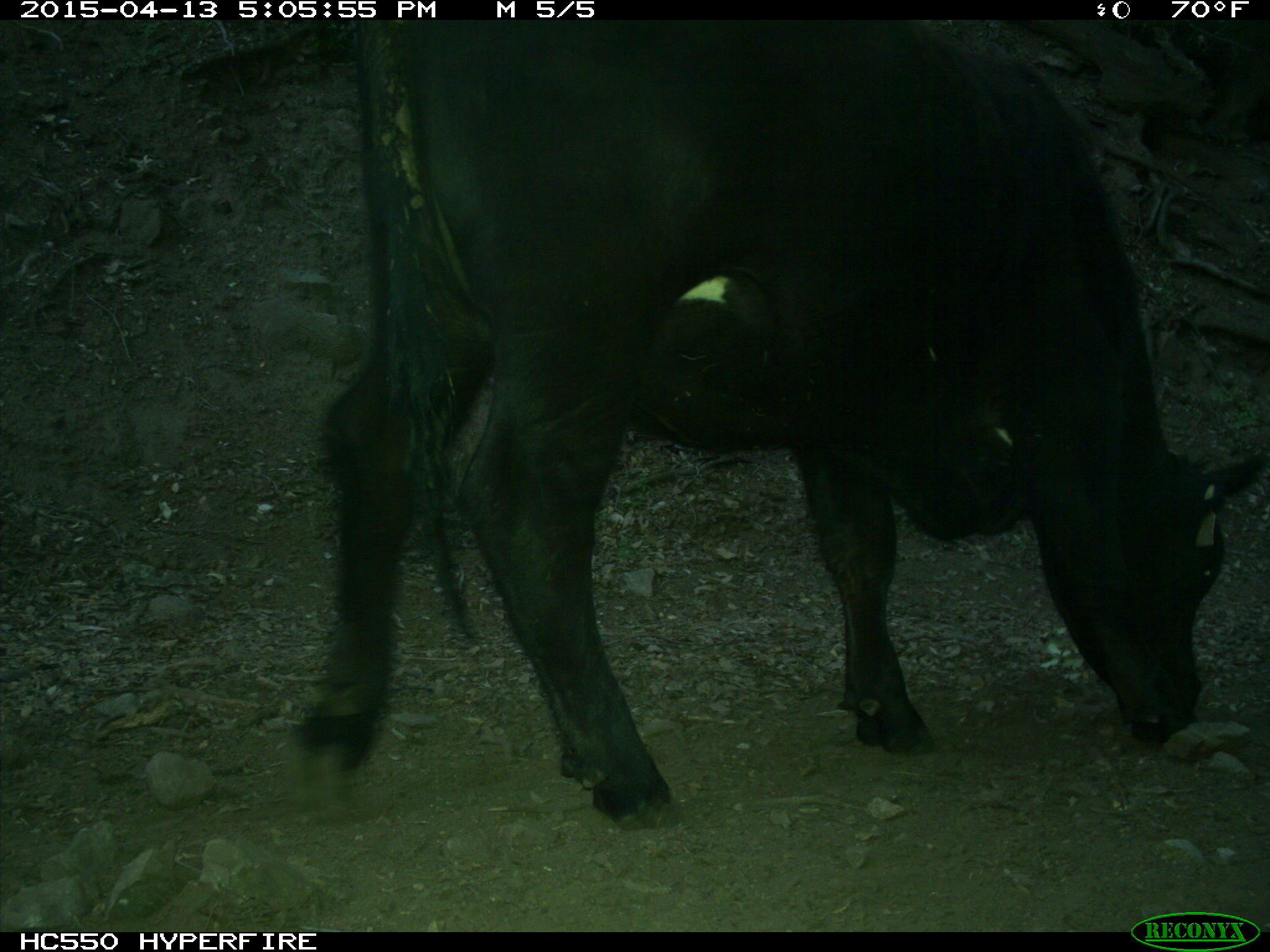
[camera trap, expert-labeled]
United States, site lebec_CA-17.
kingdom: Animalia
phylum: Chordata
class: Mammalia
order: Artiodactyla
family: Bovidae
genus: Bos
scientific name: Bos taurus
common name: domestic cow